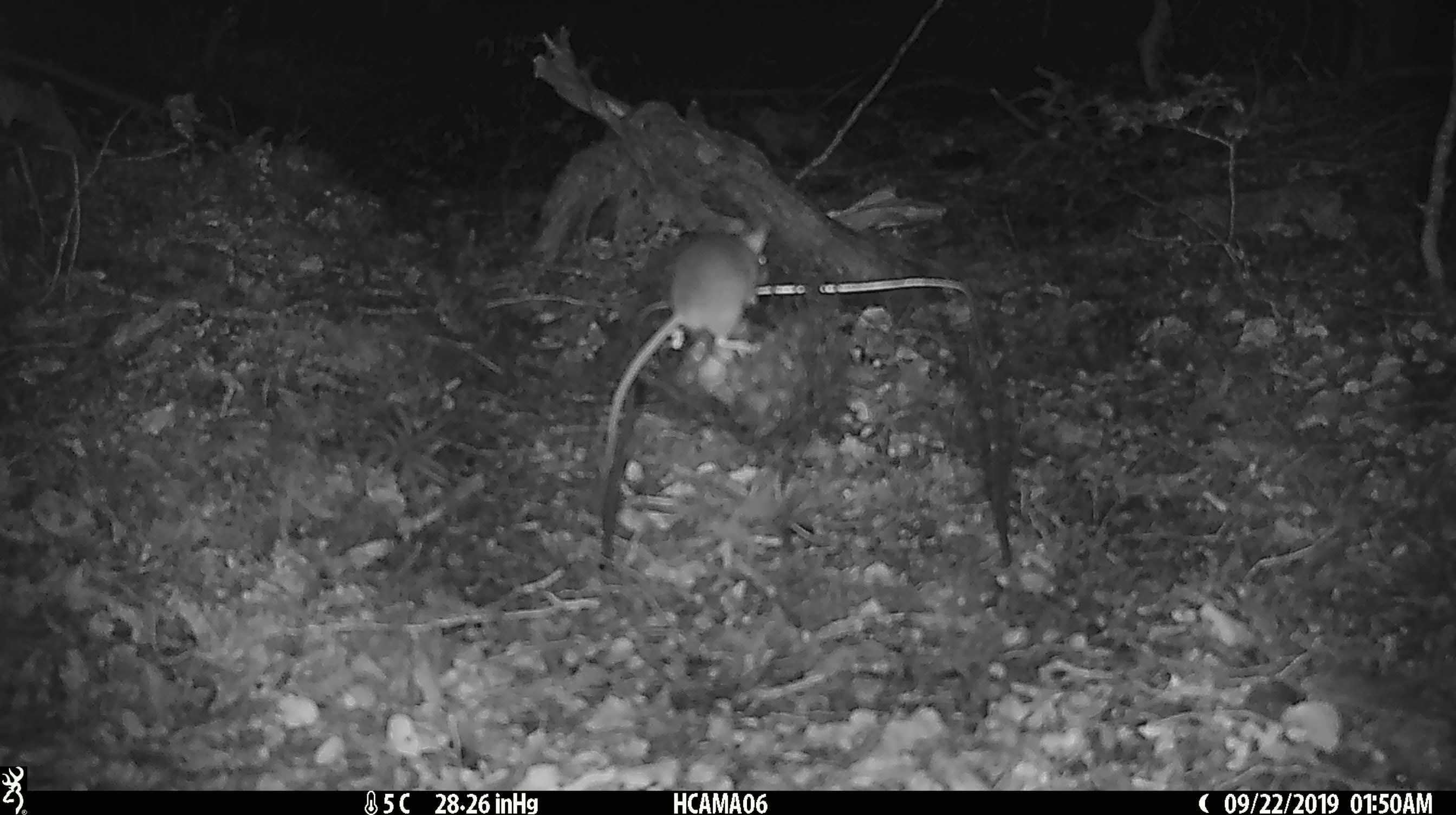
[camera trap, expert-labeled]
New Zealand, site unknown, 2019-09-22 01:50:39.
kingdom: Animalia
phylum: Chordata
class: Mammalia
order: Rodentia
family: Muridae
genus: Mus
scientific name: Mus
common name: mouse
Mouse (Mus).